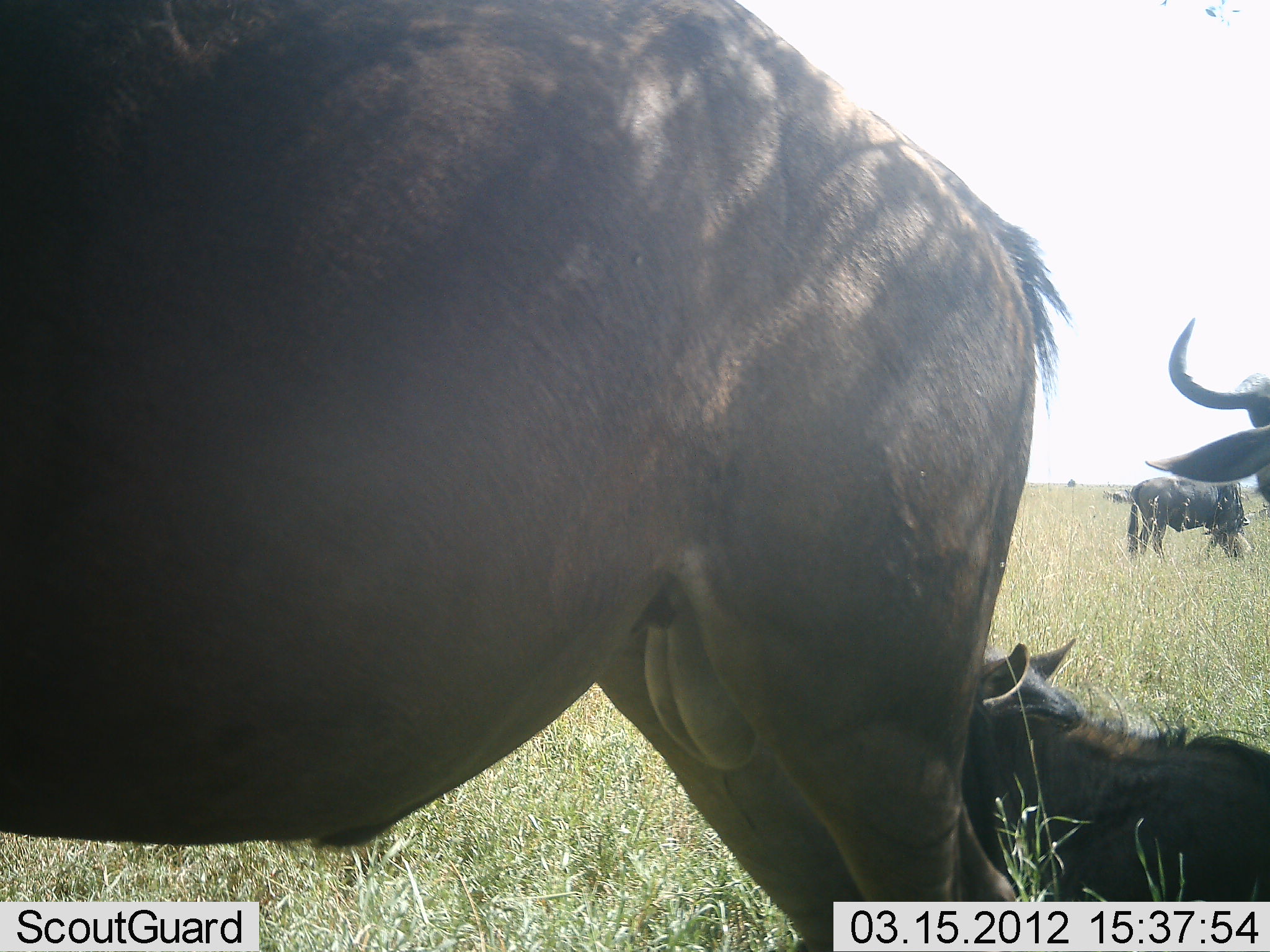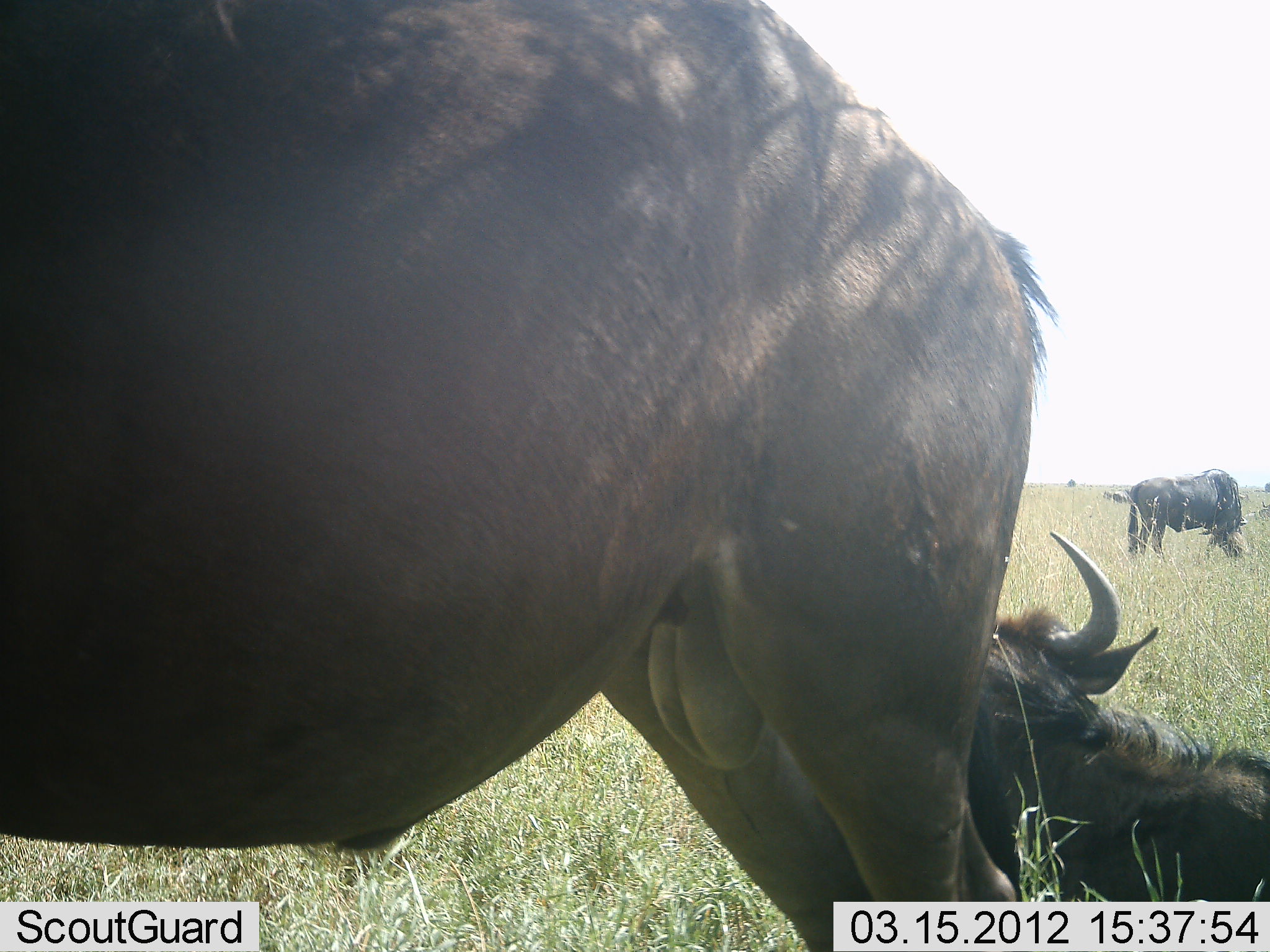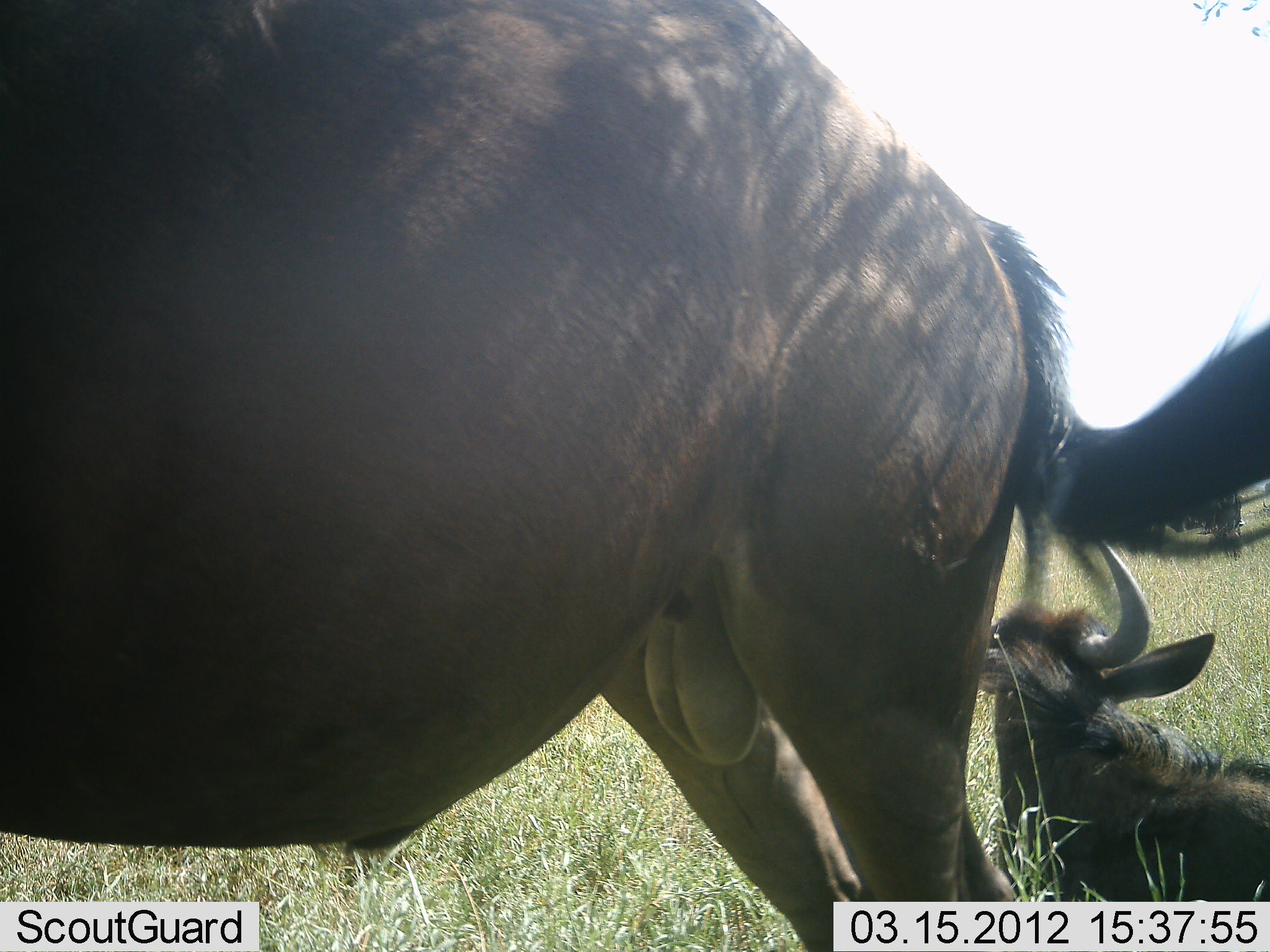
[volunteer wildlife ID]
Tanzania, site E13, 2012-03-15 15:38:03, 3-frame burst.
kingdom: Animalia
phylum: Chordata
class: Mammalia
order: Artiodactyla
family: Bovidae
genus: Connochaetes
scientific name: Connochaetes taurinus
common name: blue wildebeest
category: wildebeest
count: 4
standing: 69%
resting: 69%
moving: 12%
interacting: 6%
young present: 0%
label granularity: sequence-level